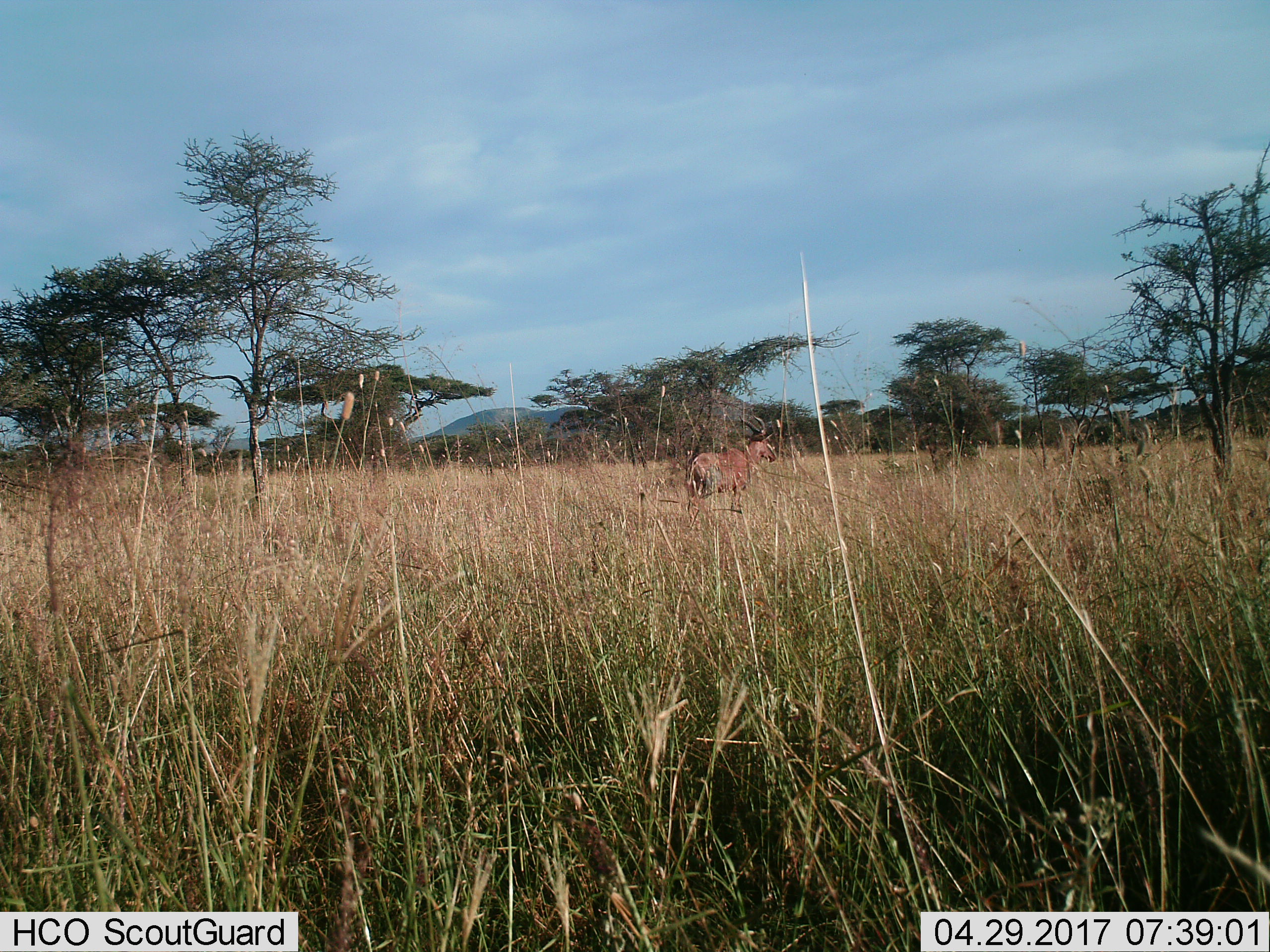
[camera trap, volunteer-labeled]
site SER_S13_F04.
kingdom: Animalia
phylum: Chordata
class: Mammalia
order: Artiodactyla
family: Bovidae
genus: Damaliscus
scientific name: Damaliscus lunatus jimela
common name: topi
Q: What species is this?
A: Topi (Damaliscus lunatus jimela).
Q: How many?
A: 1.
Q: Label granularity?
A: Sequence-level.